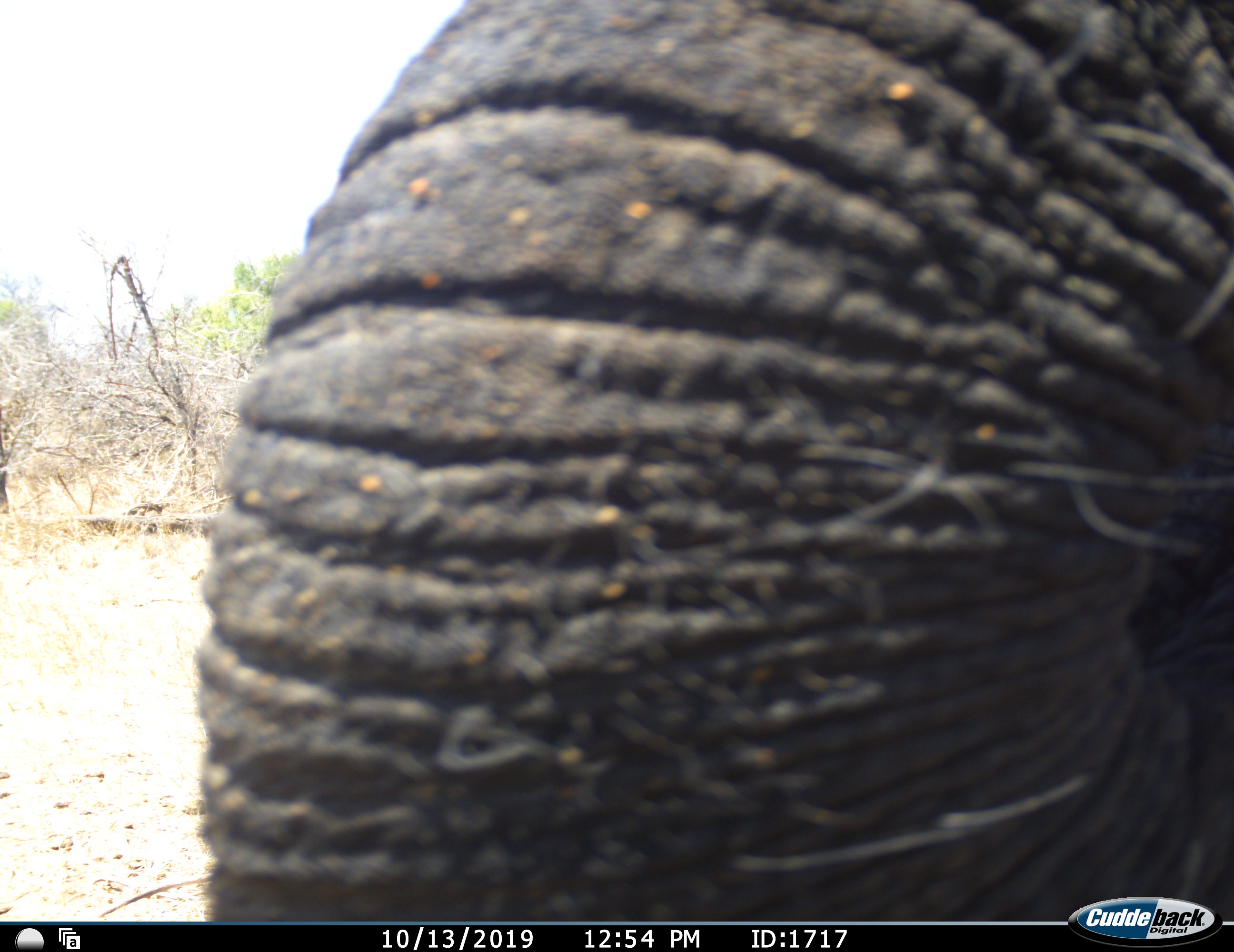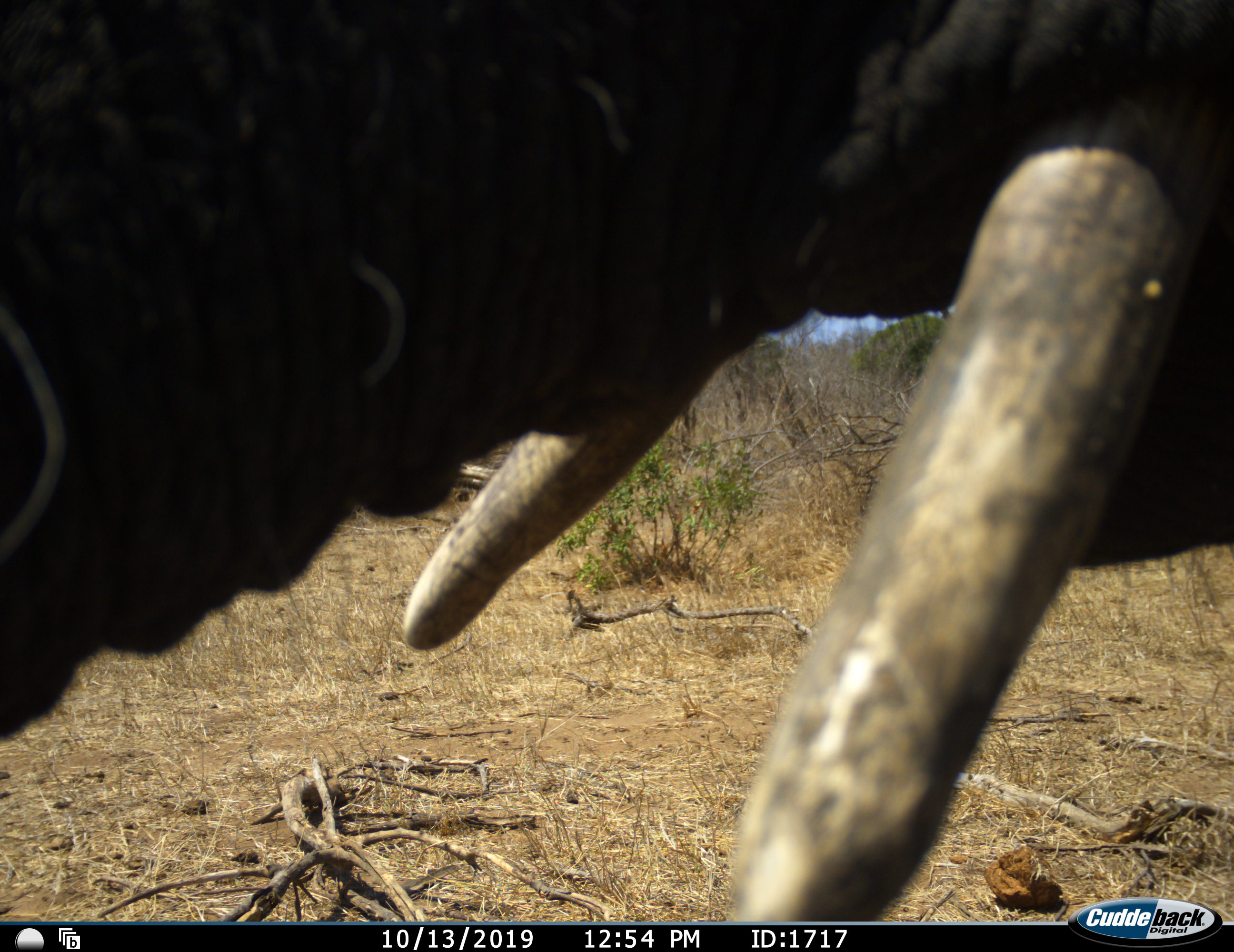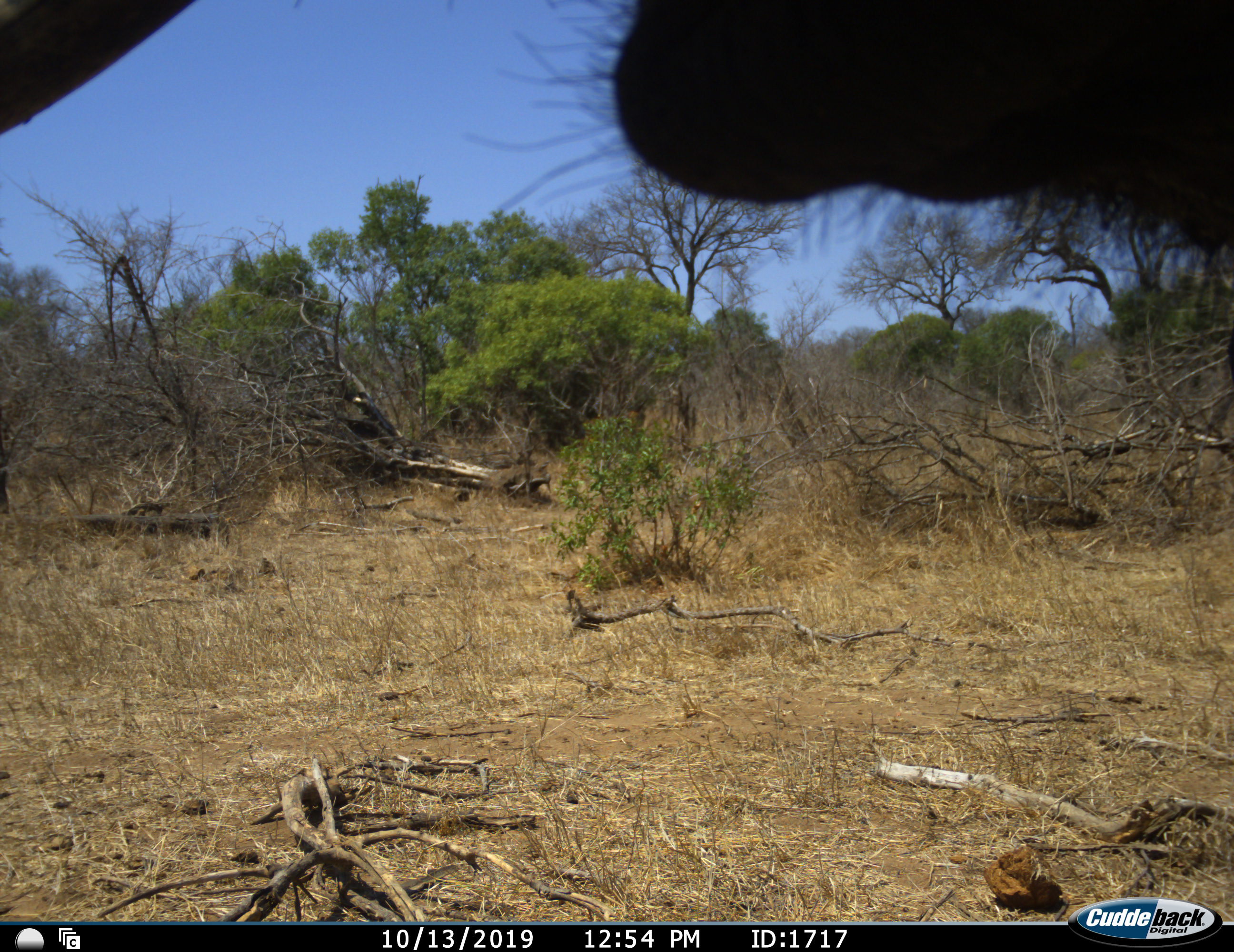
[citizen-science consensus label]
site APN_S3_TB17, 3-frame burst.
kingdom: Animalia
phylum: Chordata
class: Mammalia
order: Proboscidea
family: Elephantidae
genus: Loxodonta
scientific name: Loxodonta africana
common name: african bush elephant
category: elephant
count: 1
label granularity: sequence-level